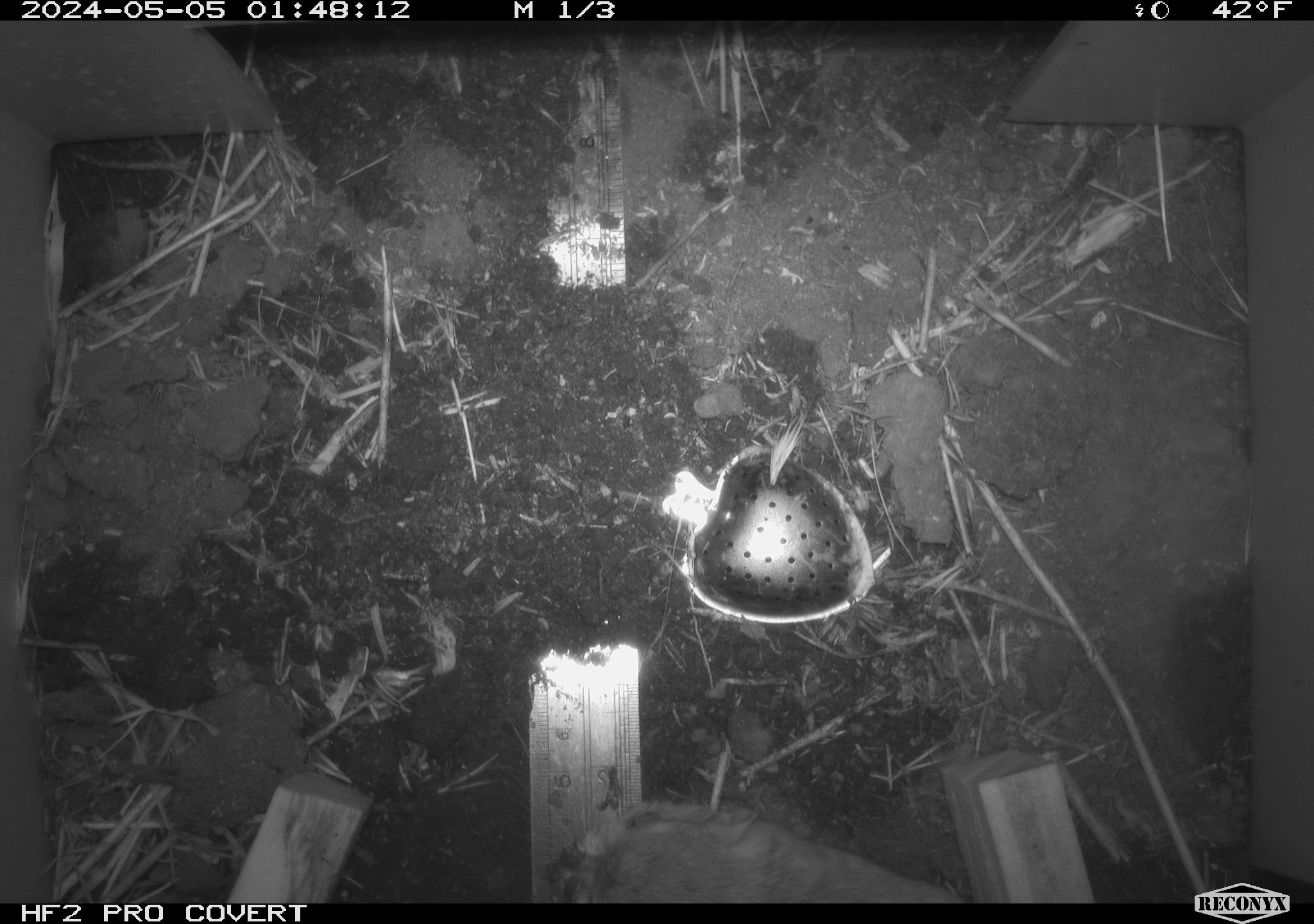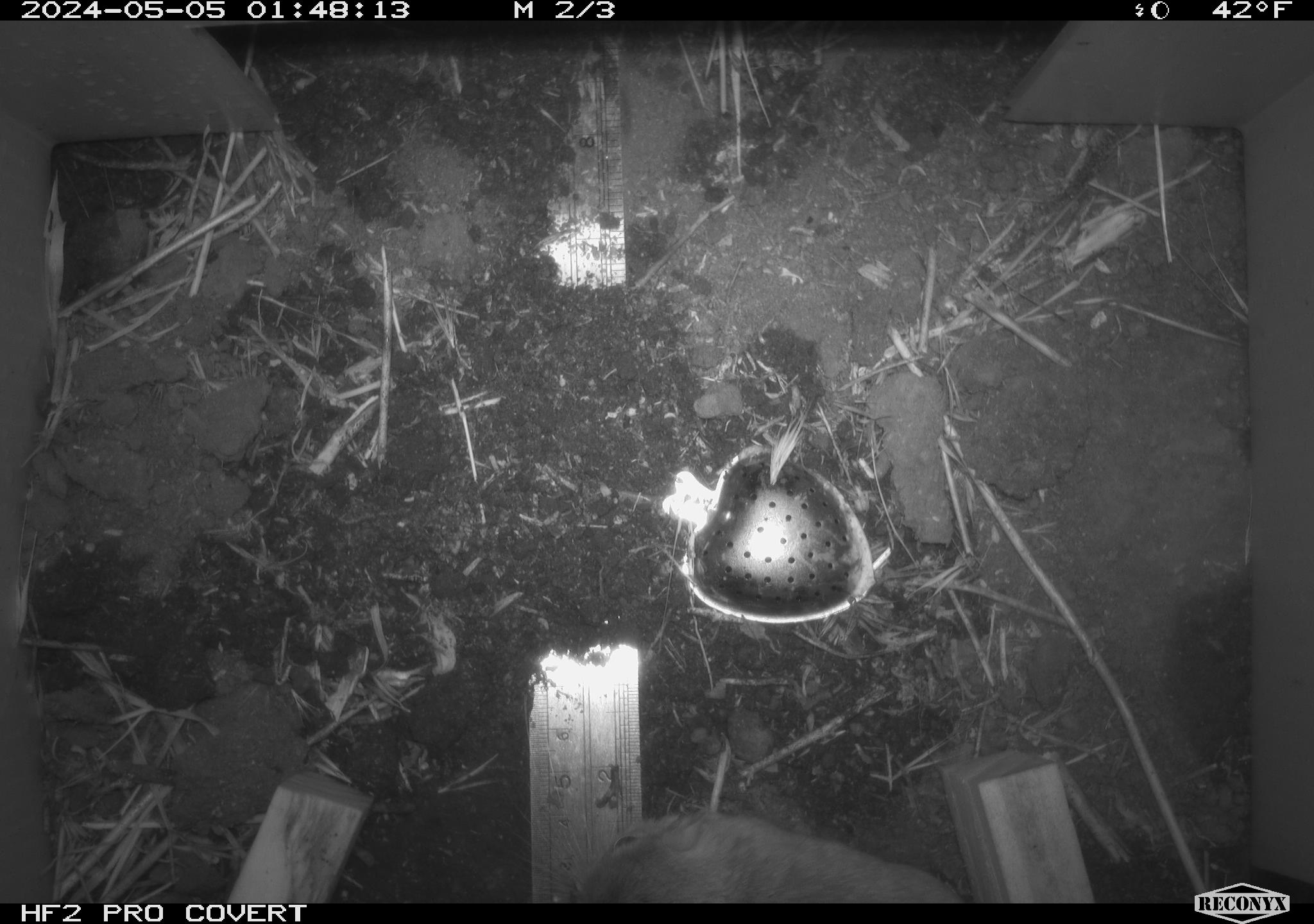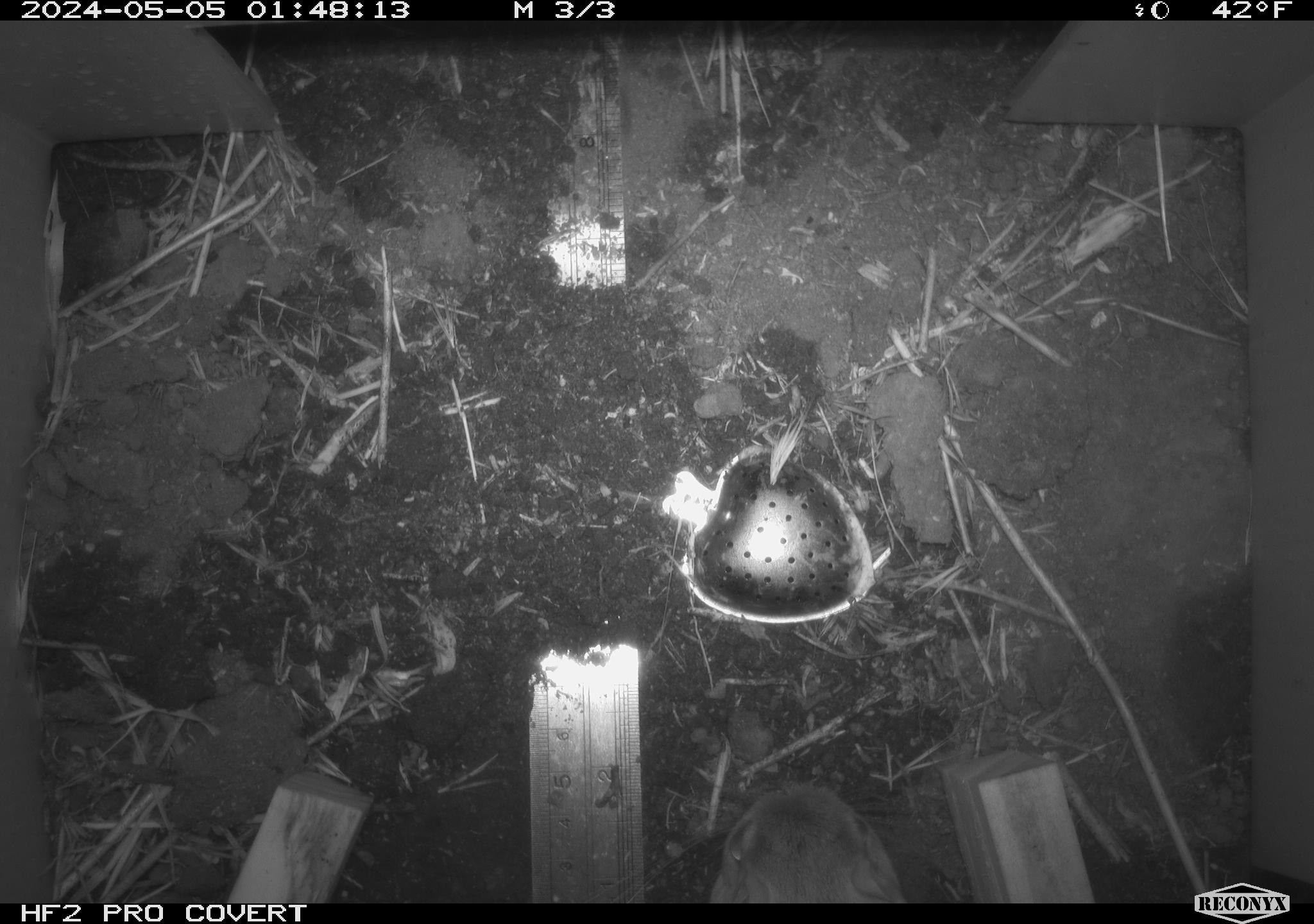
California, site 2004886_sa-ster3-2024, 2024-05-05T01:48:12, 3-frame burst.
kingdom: Animalia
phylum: Chordata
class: Mammalia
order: Rodentia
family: Heteromyidae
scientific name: Heteromyidae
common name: kangaroo rats and pocket mice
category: heteromyidae family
Heteromyidae family (kangaroo rats and pocket mice) (Heteromyidae).